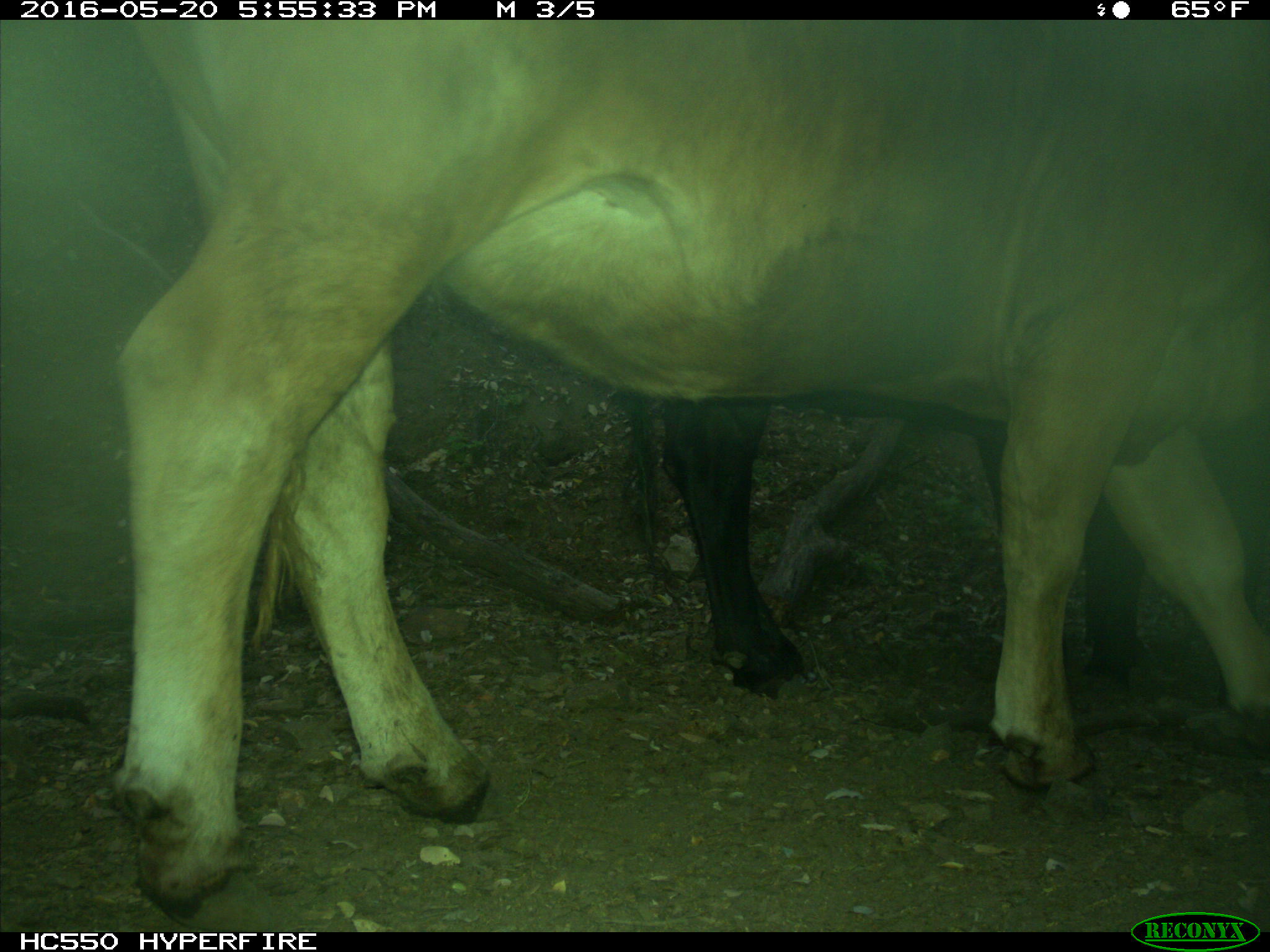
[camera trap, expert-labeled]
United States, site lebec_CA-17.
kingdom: Animalia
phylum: Chordata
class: Mammalia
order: Artiodactyla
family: Bovidae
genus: Bos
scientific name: Bos taurus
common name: domestic cow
Bos taurus (domestic cow).